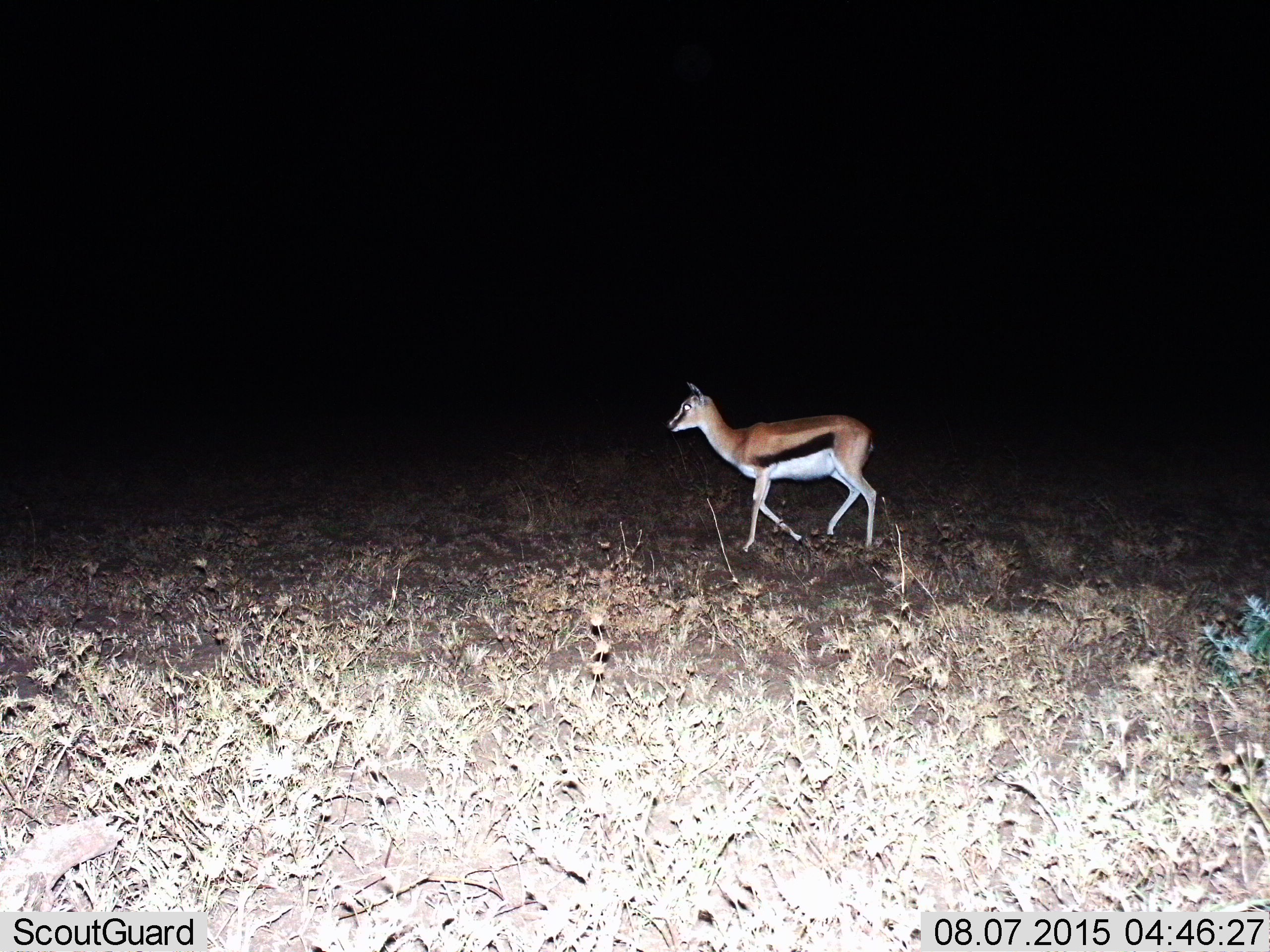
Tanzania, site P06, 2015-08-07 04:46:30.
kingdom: Animalia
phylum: Chordata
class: Mammalia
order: Artiodactyla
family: Bovidae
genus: Eudorcas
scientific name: Eudorcas thomsonii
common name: thomson's gazelle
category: gazellethomsons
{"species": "gazellethomsons (thomson's gazelle) (Eudorcas thomsonii)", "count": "1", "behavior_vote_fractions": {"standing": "12%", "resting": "0%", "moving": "100%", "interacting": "0%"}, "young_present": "12%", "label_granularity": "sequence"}